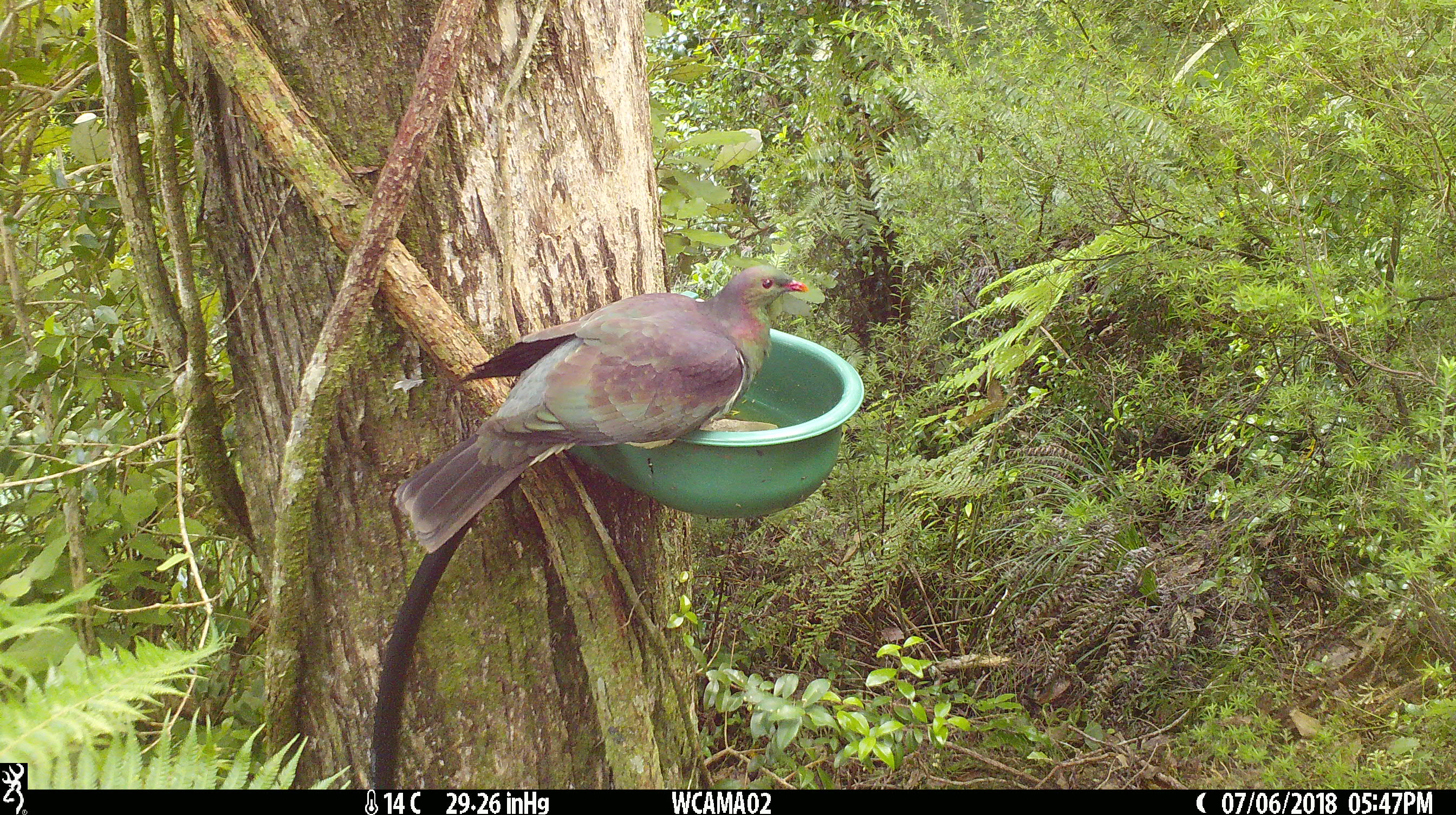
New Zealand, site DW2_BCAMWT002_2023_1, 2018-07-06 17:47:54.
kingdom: Animalia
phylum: Chordata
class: Aves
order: Columbiformes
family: Columbidae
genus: Hemiphaga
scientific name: Hemiphaga novaeseelandiae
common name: new zealand pigeon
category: kereru